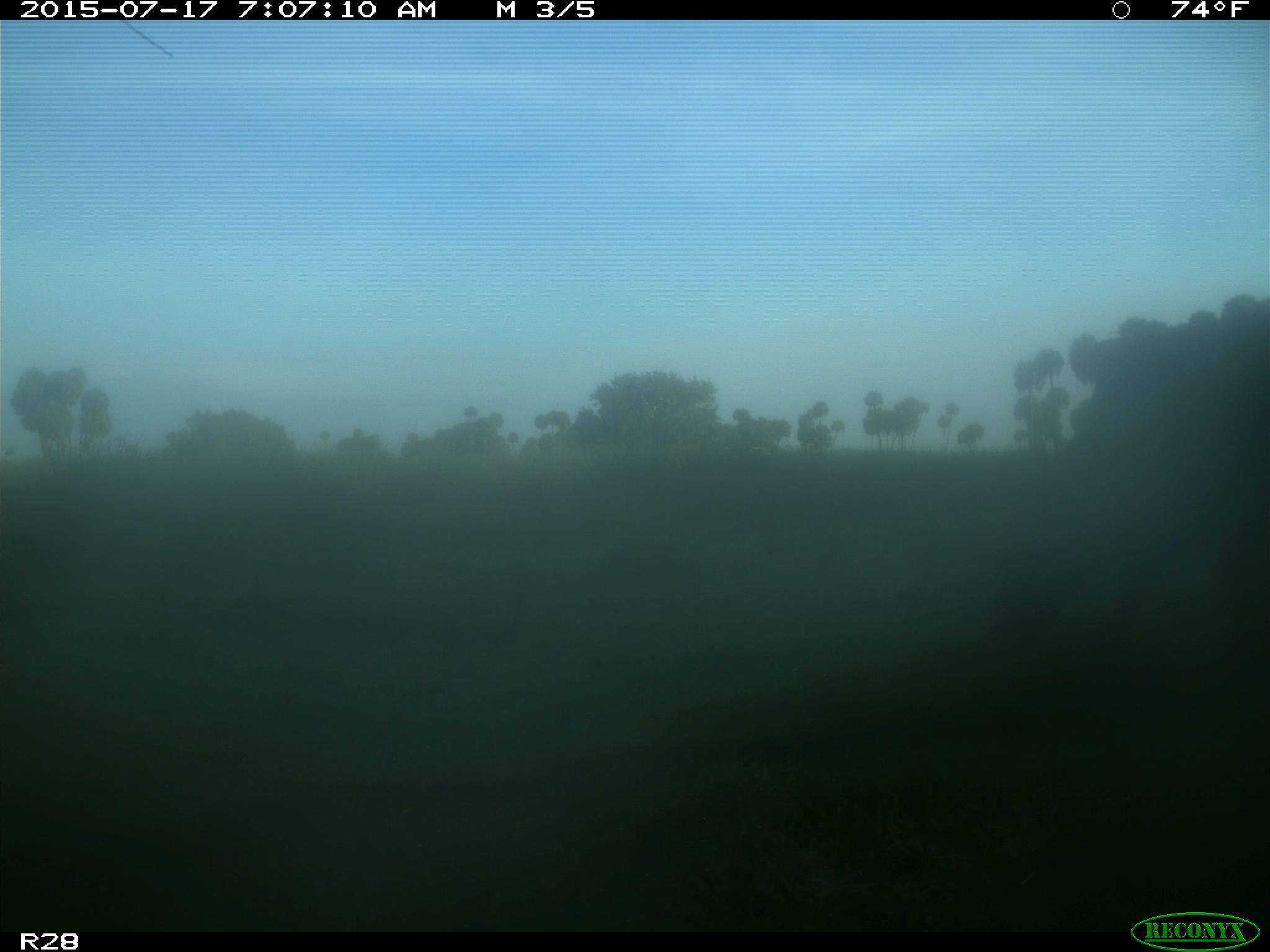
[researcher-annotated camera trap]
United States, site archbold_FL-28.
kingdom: Animalia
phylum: Chordata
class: Mammalia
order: Artiodactyla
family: Bovidae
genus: Bos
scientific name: Bos taurus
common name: domestic cow